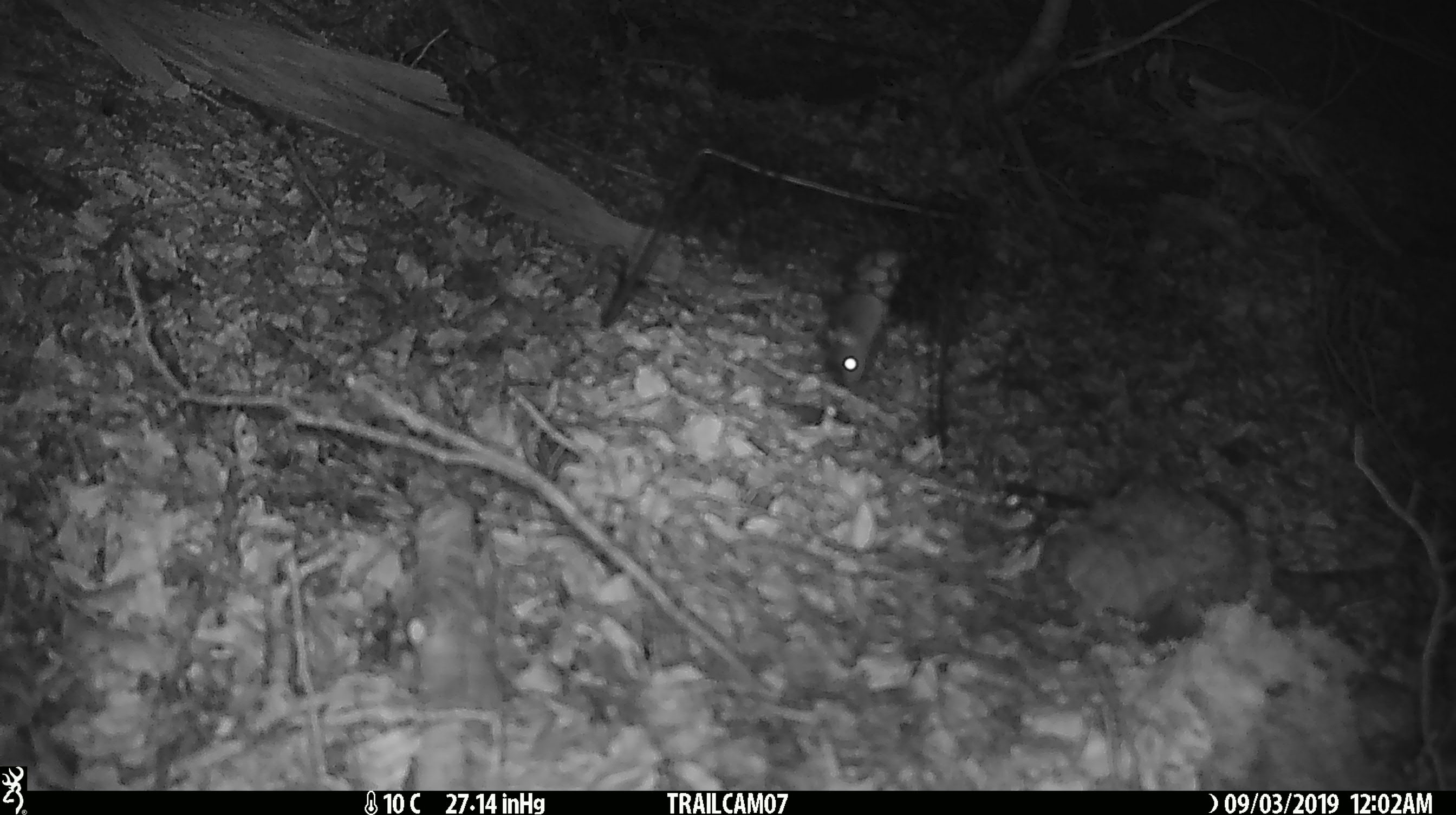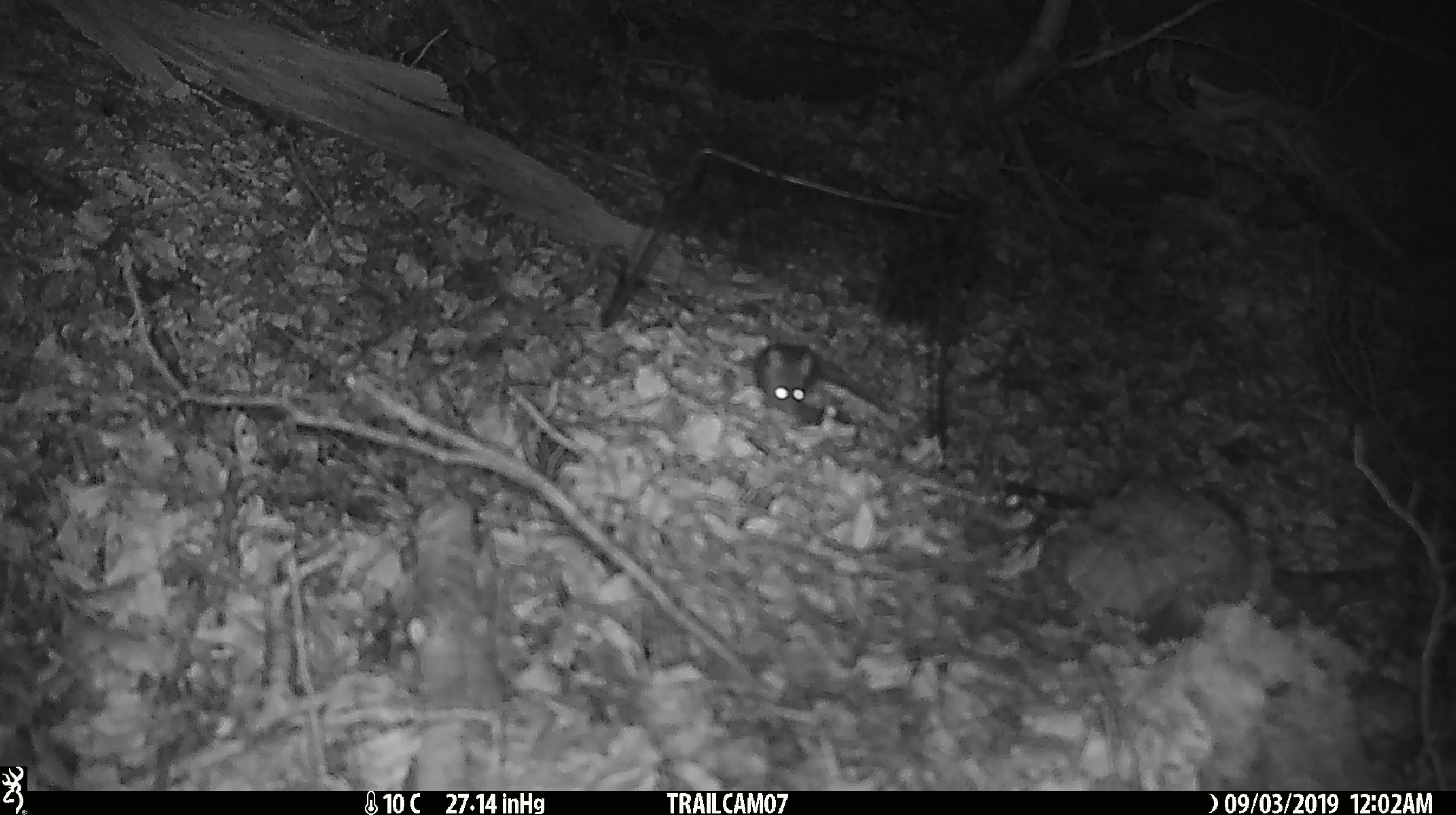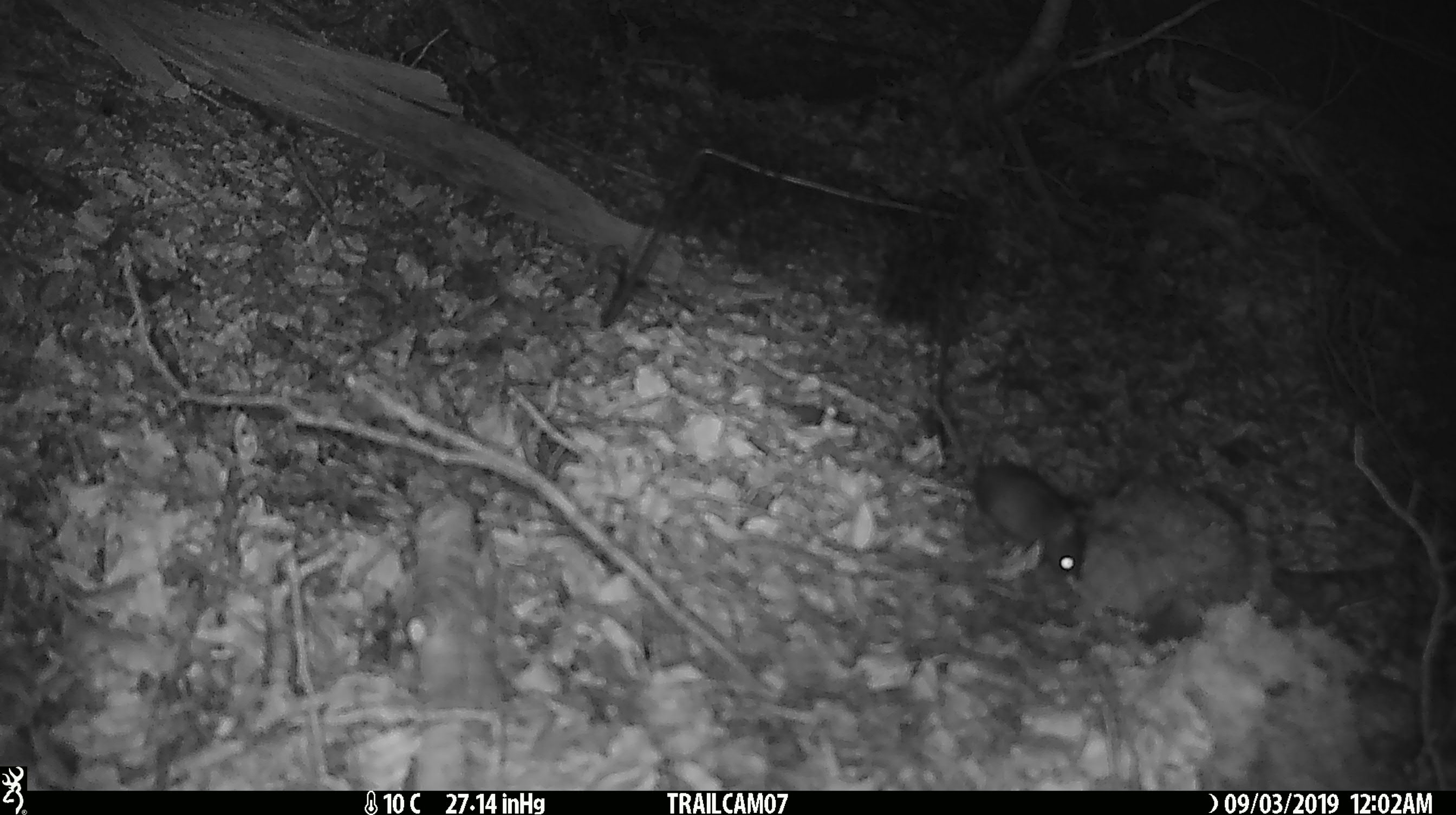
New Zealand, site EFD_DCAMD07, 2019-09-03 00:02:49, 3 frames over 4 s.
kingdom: Animalia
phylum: Chordata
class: Mammalia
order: Rodentia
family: Muridae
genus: Mus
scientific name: Mus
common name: mouse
Mouse (Mus).